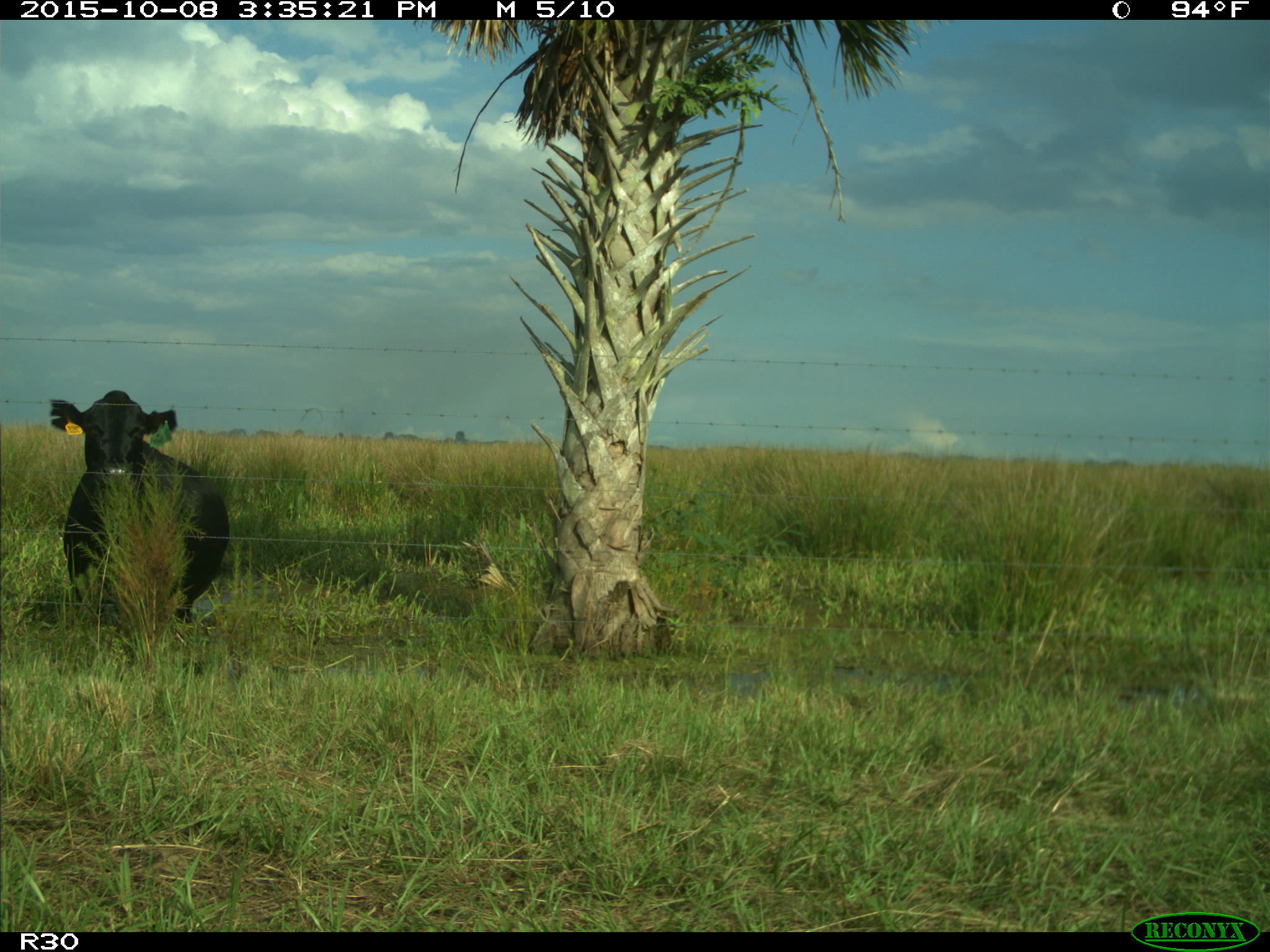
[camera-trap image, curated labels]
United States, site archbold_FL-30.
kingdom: Animalia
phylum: Chordata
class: Mammalia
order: Artiodactyla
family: Bovidae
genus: Bos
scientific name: Bos taurus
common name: domestic cow